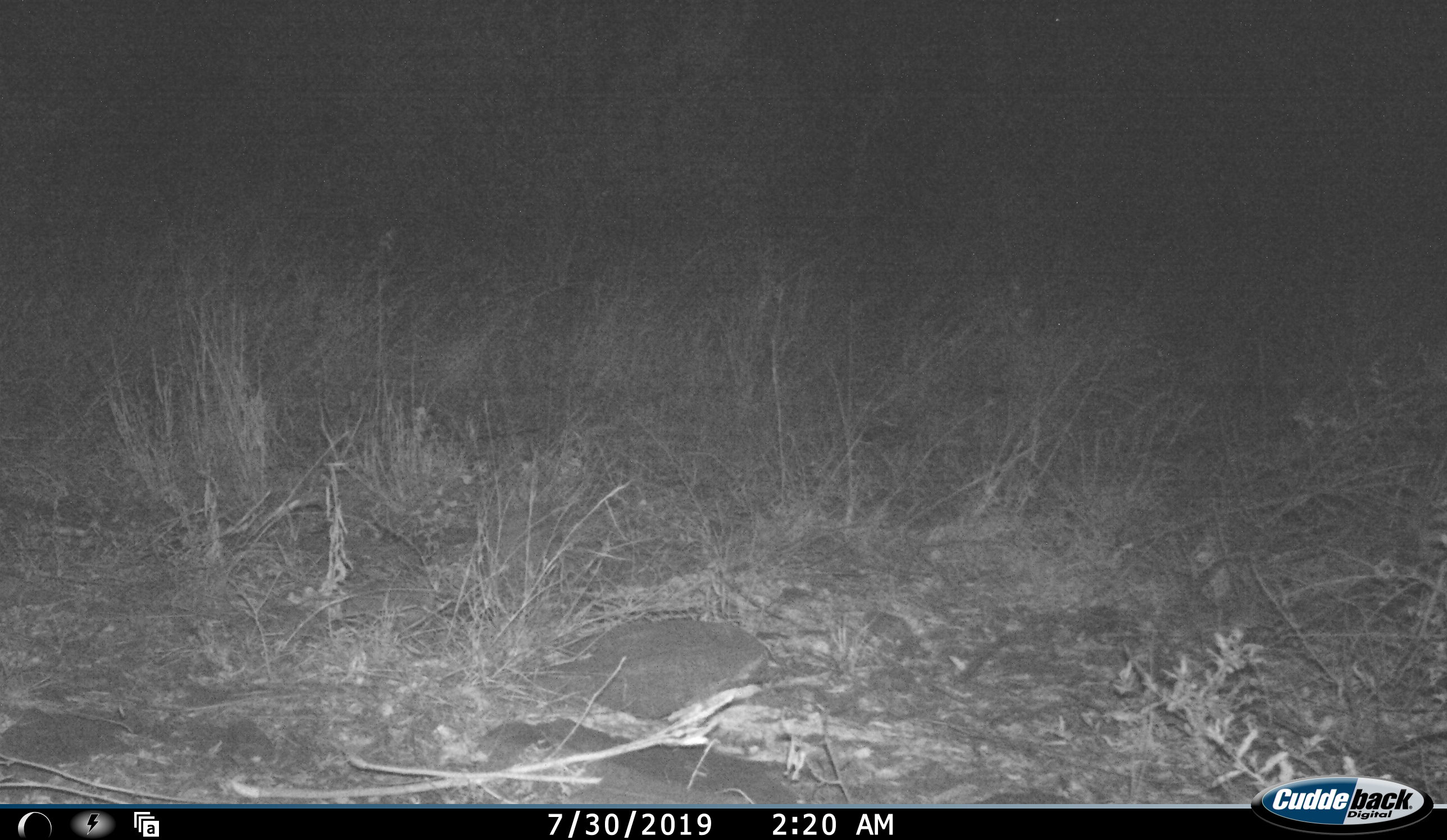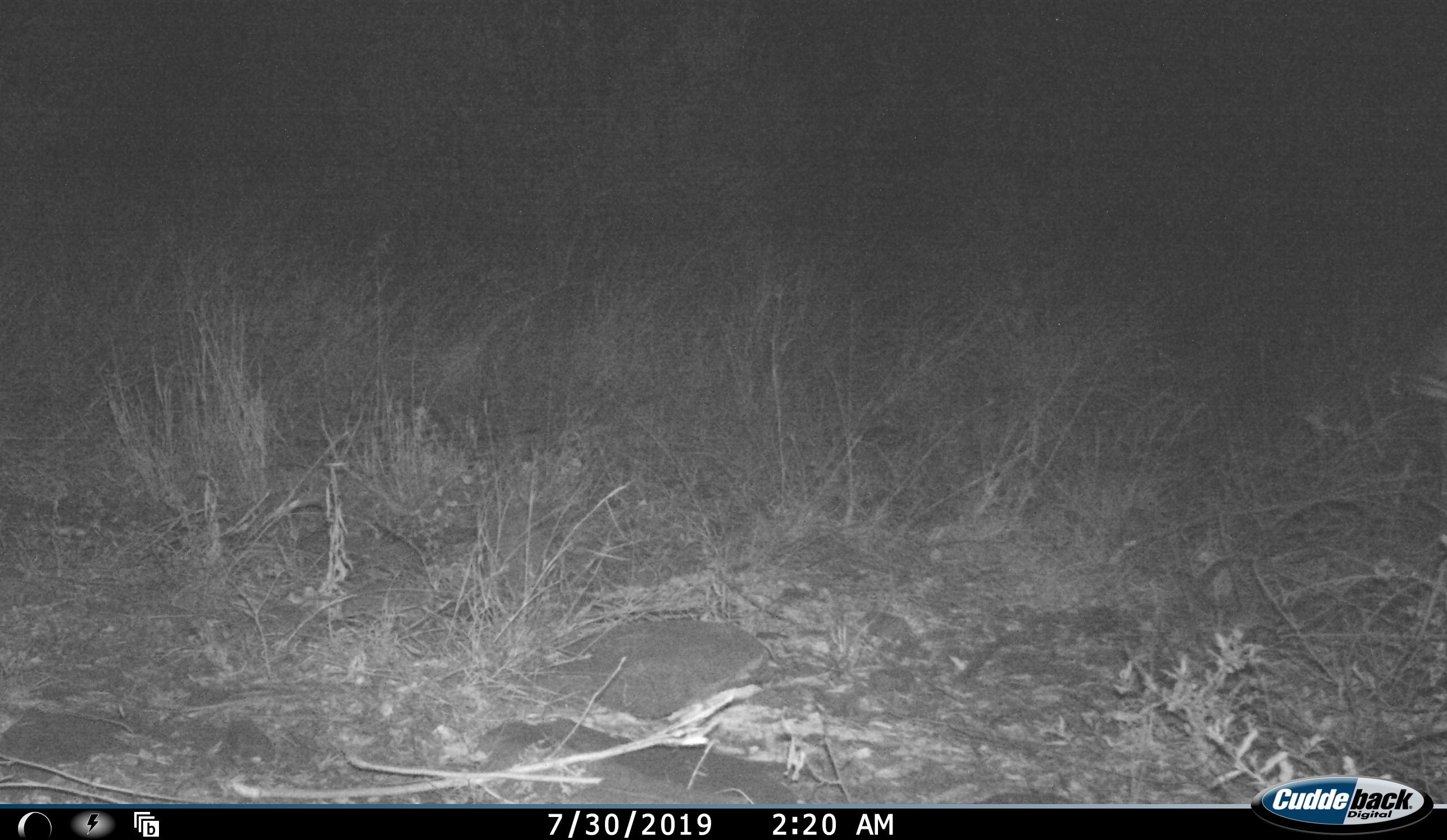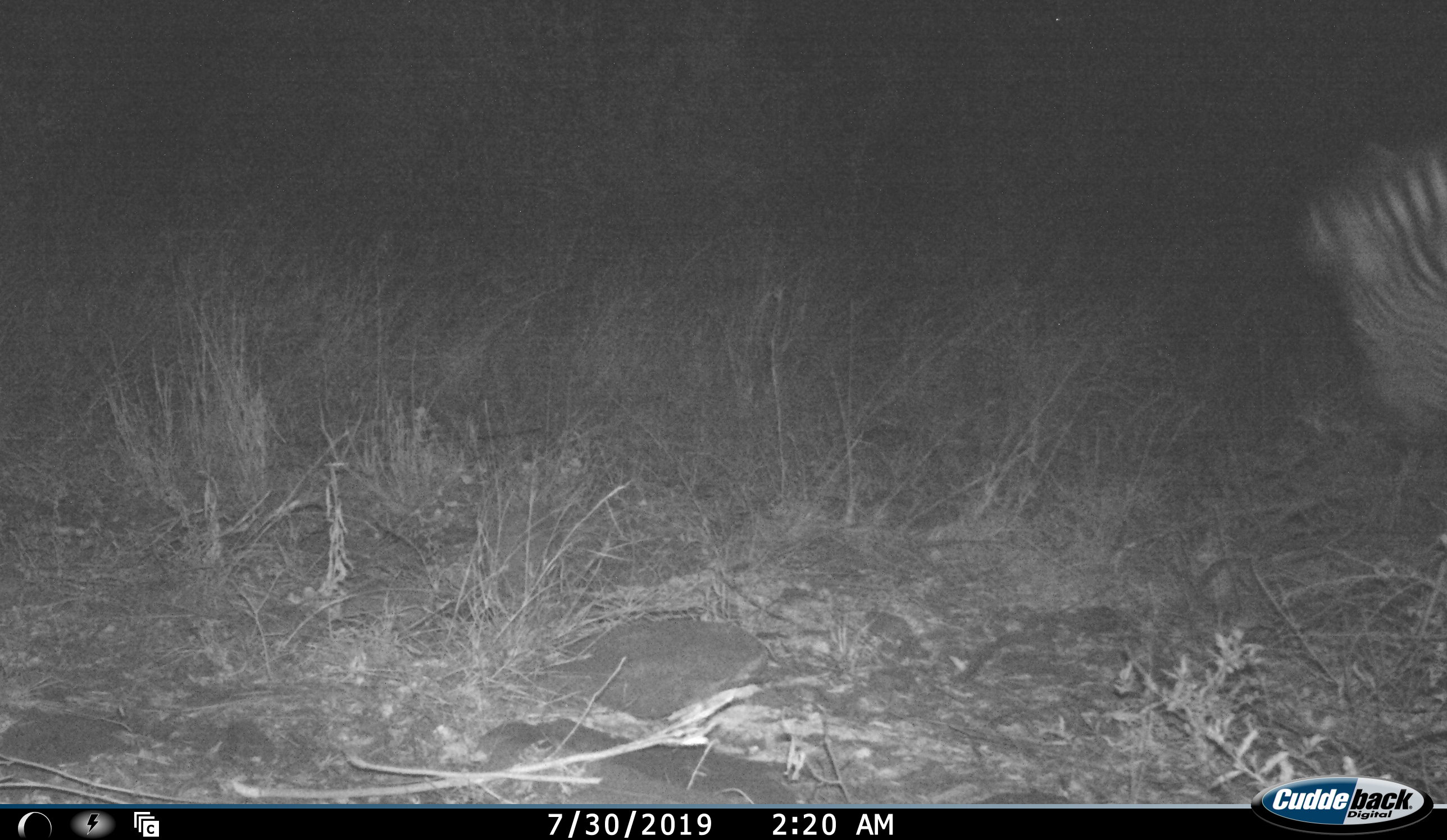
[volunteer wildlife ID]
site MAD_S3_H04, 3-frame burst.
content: unidentified animal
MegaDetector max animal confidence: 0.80